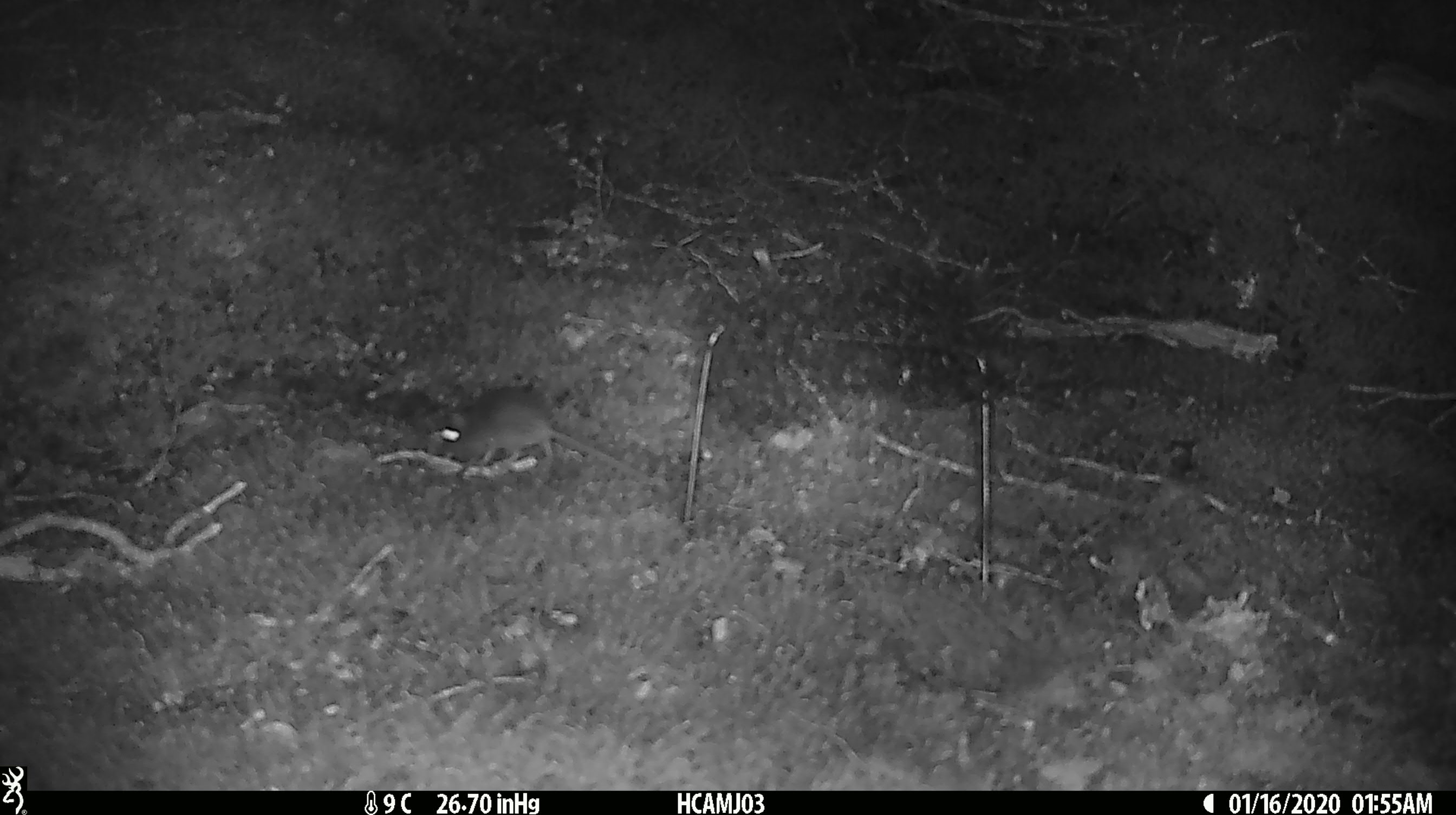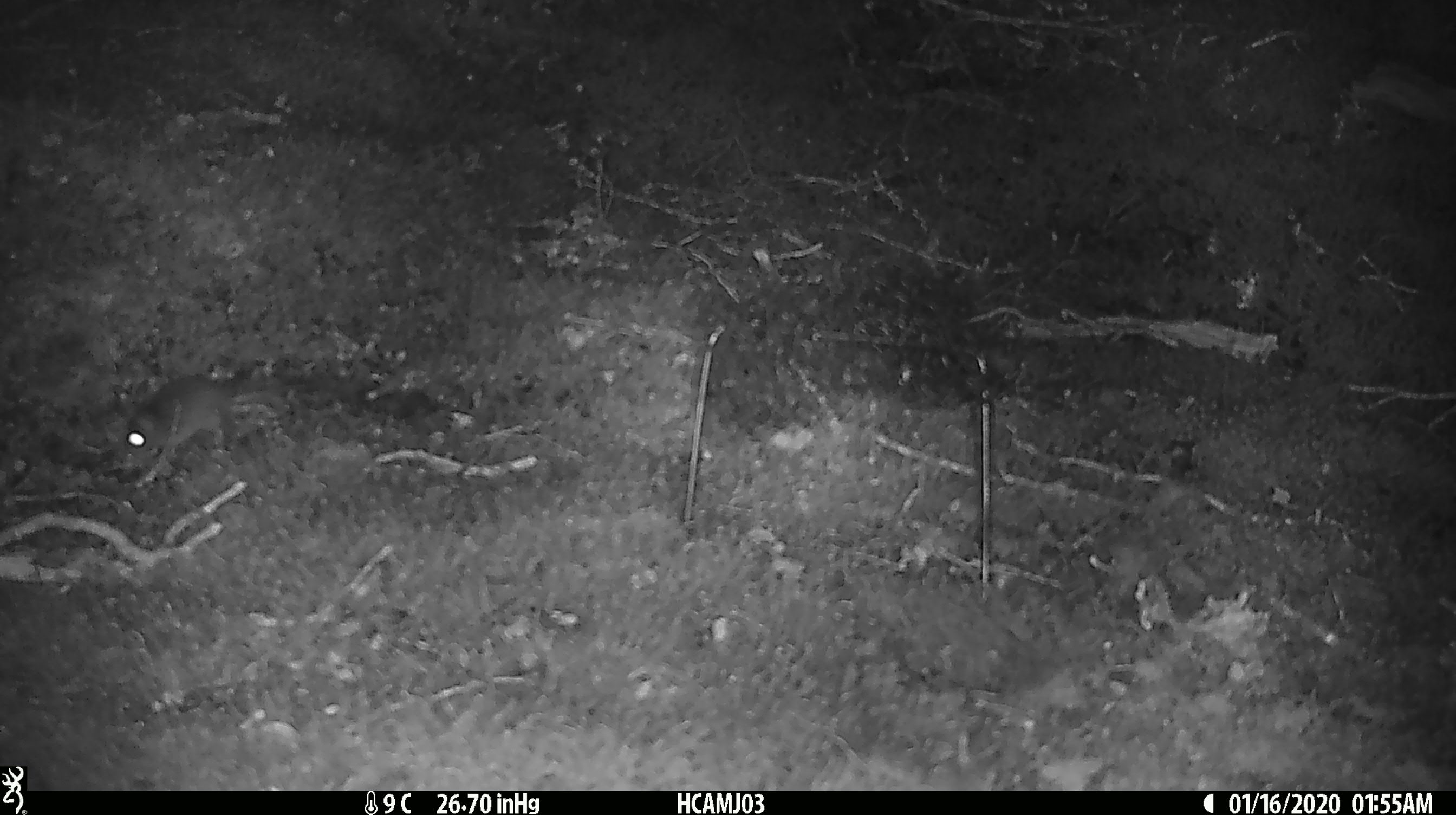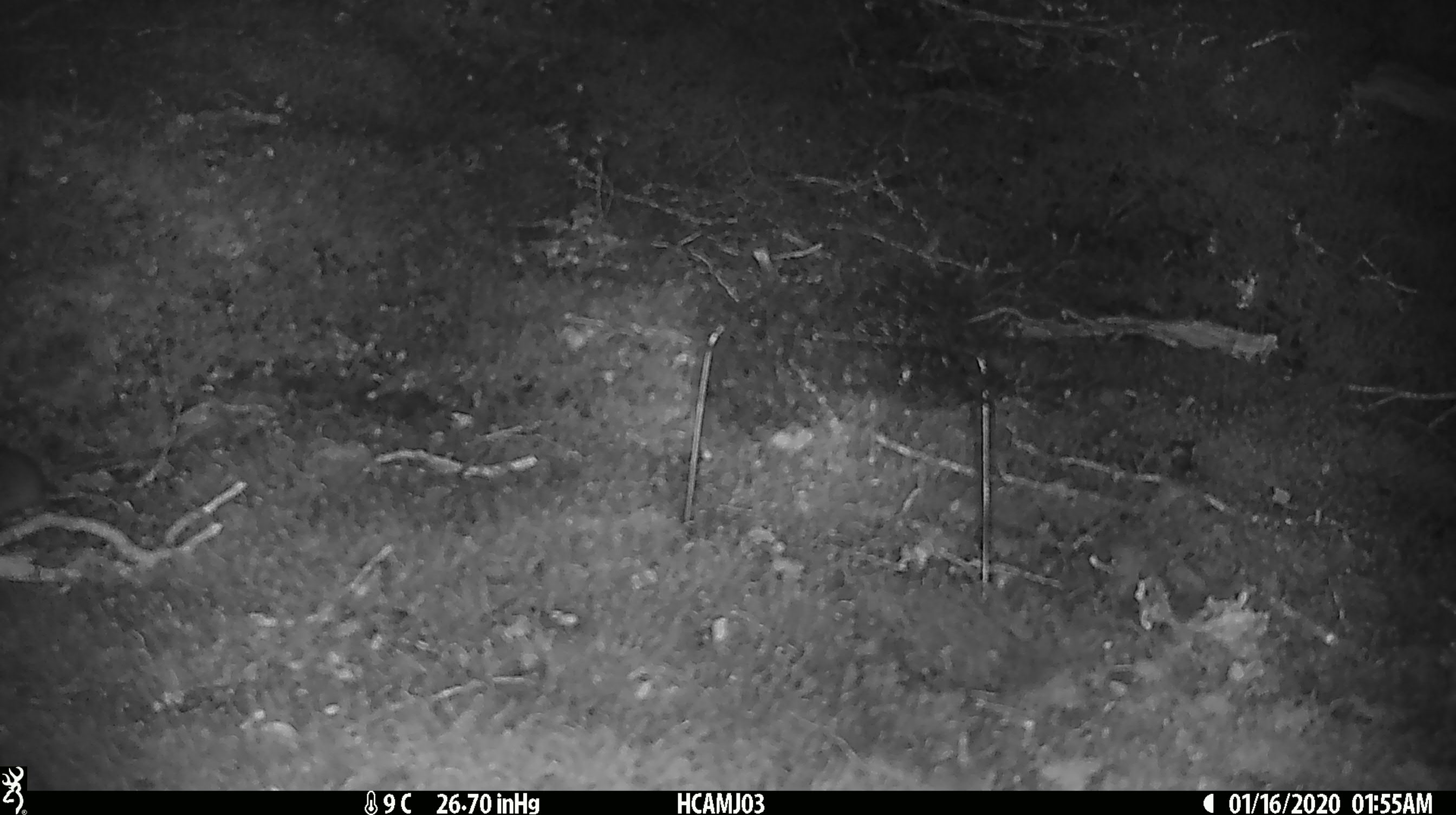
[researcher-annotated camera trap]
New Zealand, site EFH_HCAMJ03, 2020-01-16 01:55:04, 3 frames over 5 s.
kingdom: Animalia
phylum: Chordata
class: Mammalia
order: Rodentia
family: Muridae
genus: Mus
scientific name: Mus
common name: mouse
Mouse (Mus).